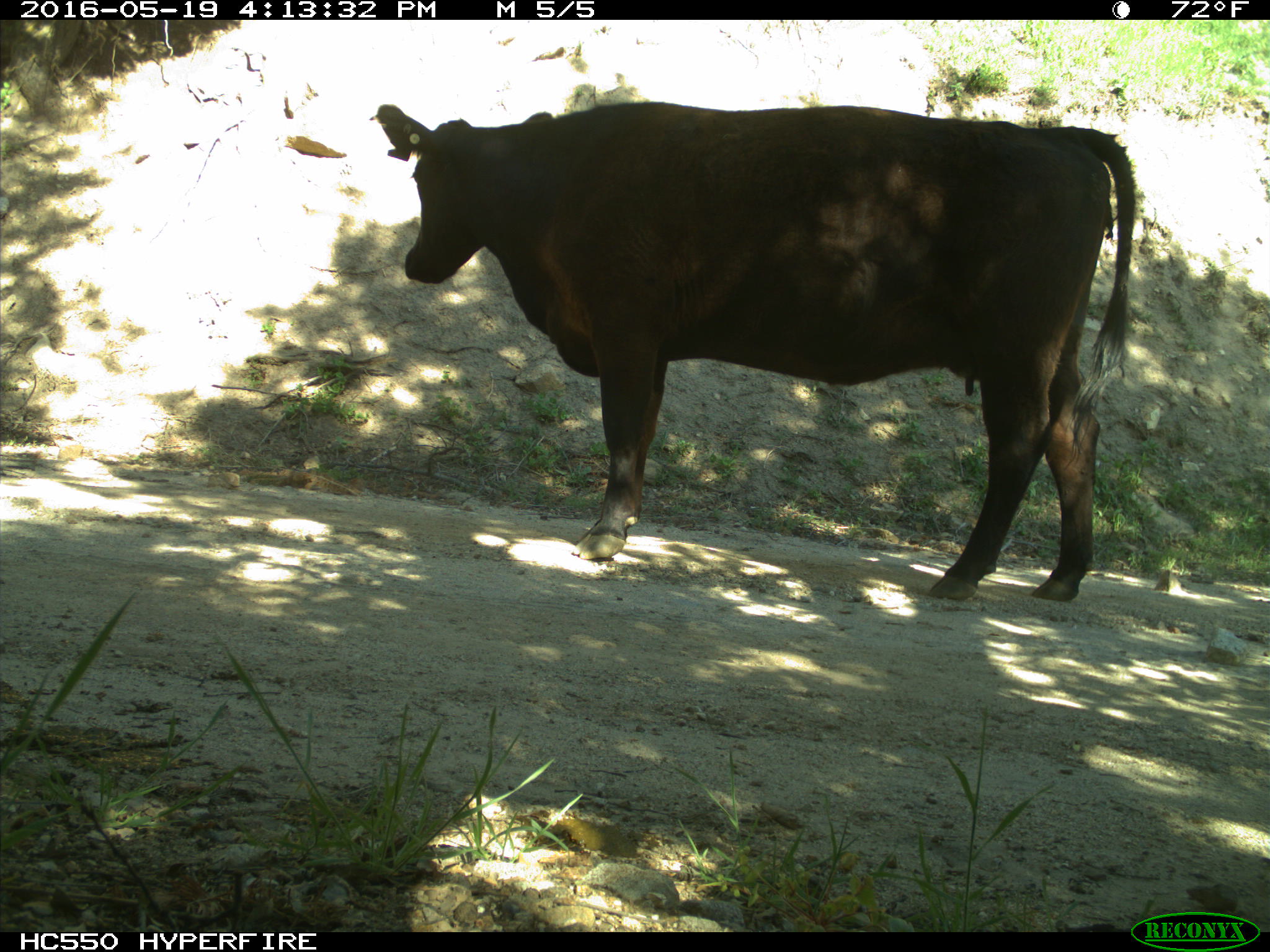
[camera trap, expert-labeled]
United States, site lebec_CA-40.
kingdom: Animalia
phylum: Chordata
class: Mammalia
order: Artiodactyla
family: Bovidae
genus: Bos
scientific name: Bos taurus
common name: domestic cow